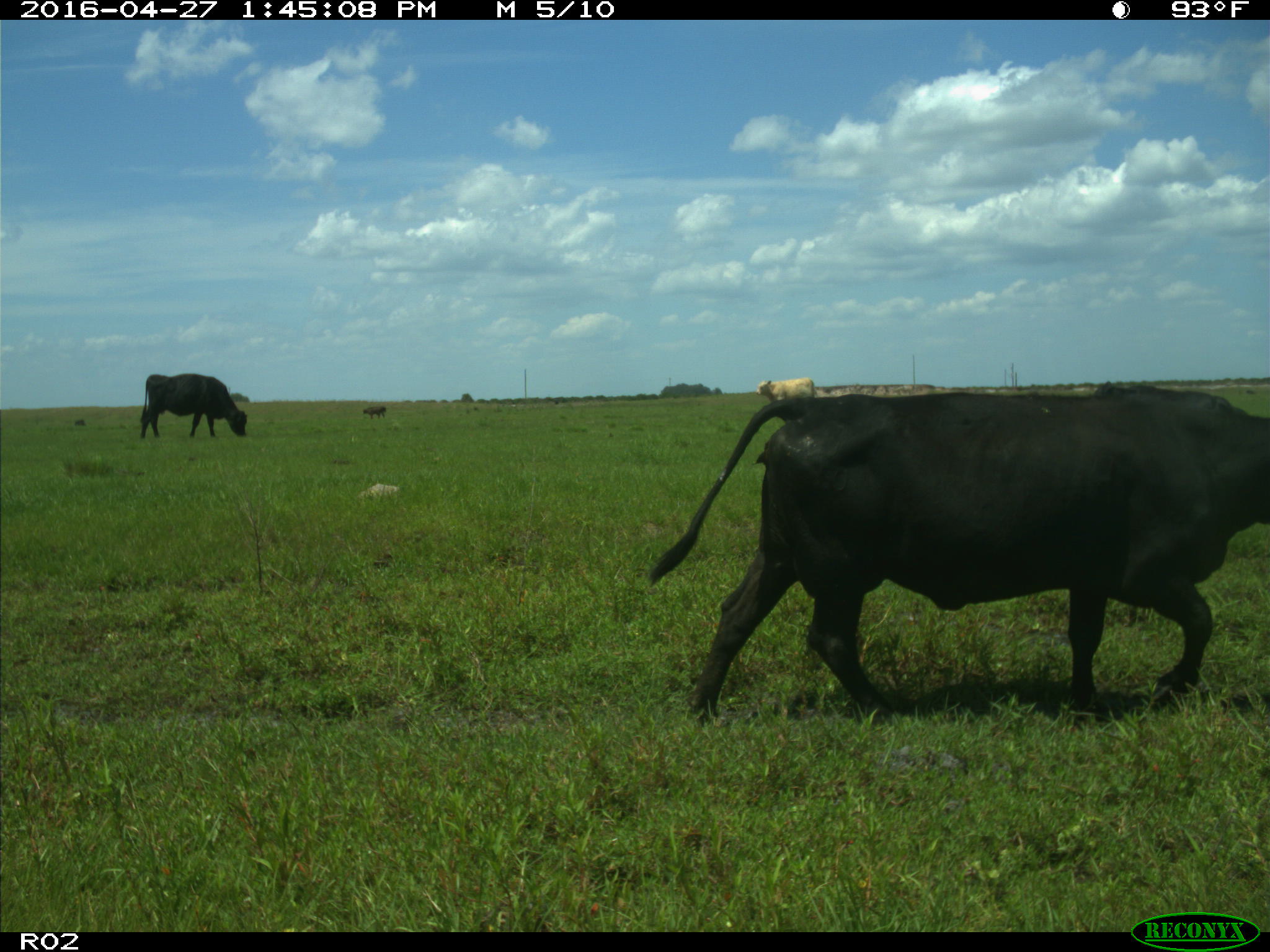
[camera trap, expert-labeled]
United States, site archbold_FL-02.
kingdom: Animalia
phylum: Chordata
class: Mammalia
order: Artiodactyla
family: Bovidae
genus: Bos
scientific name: Bos taurus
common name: domestic cow